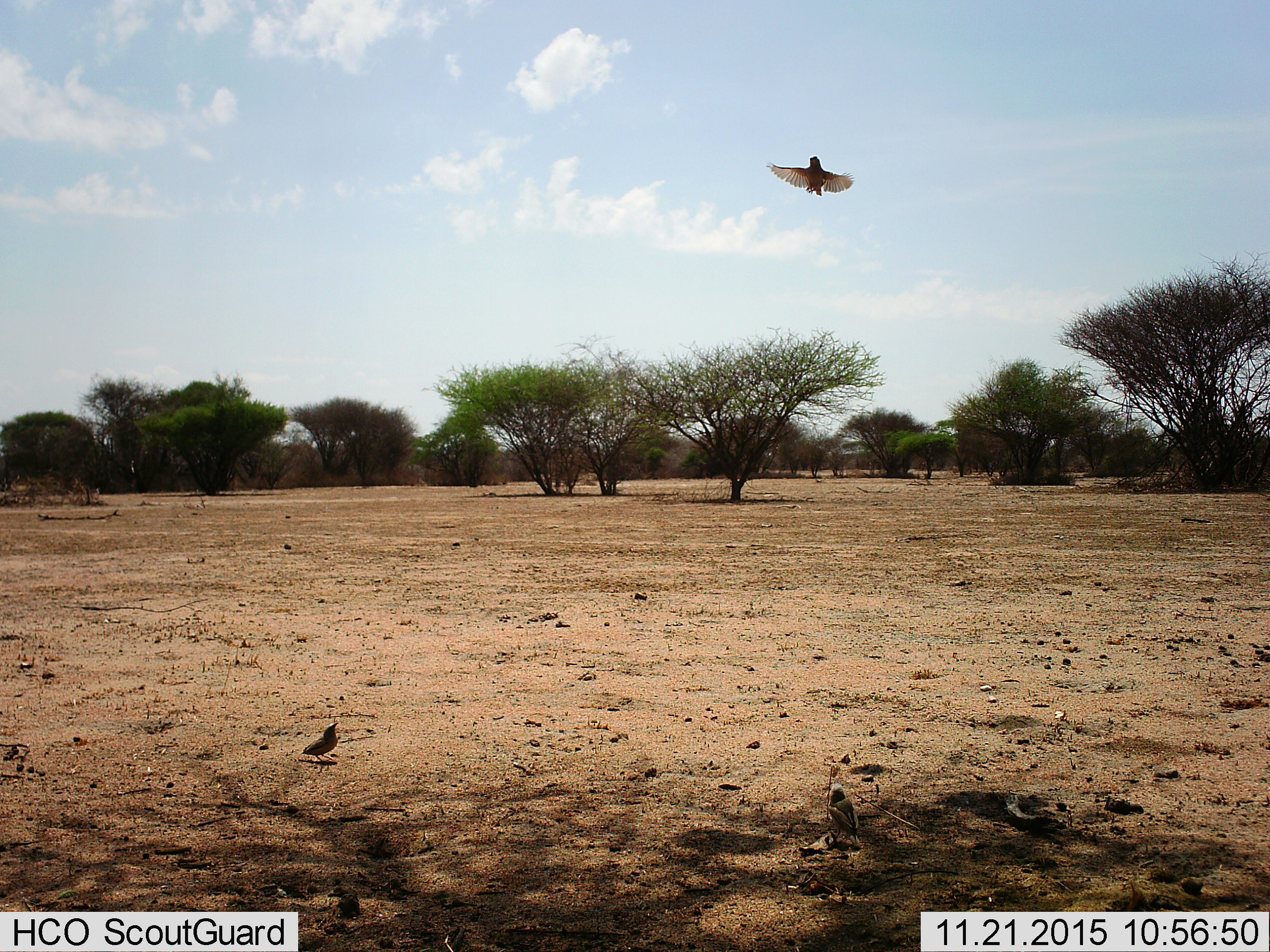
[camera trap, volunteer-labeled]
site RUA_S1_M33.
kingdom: Animalia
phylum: Chordata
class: Aves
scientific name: Aves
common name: bird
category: birdother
Birdother (bird) (Aves), count 3. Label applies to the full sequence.